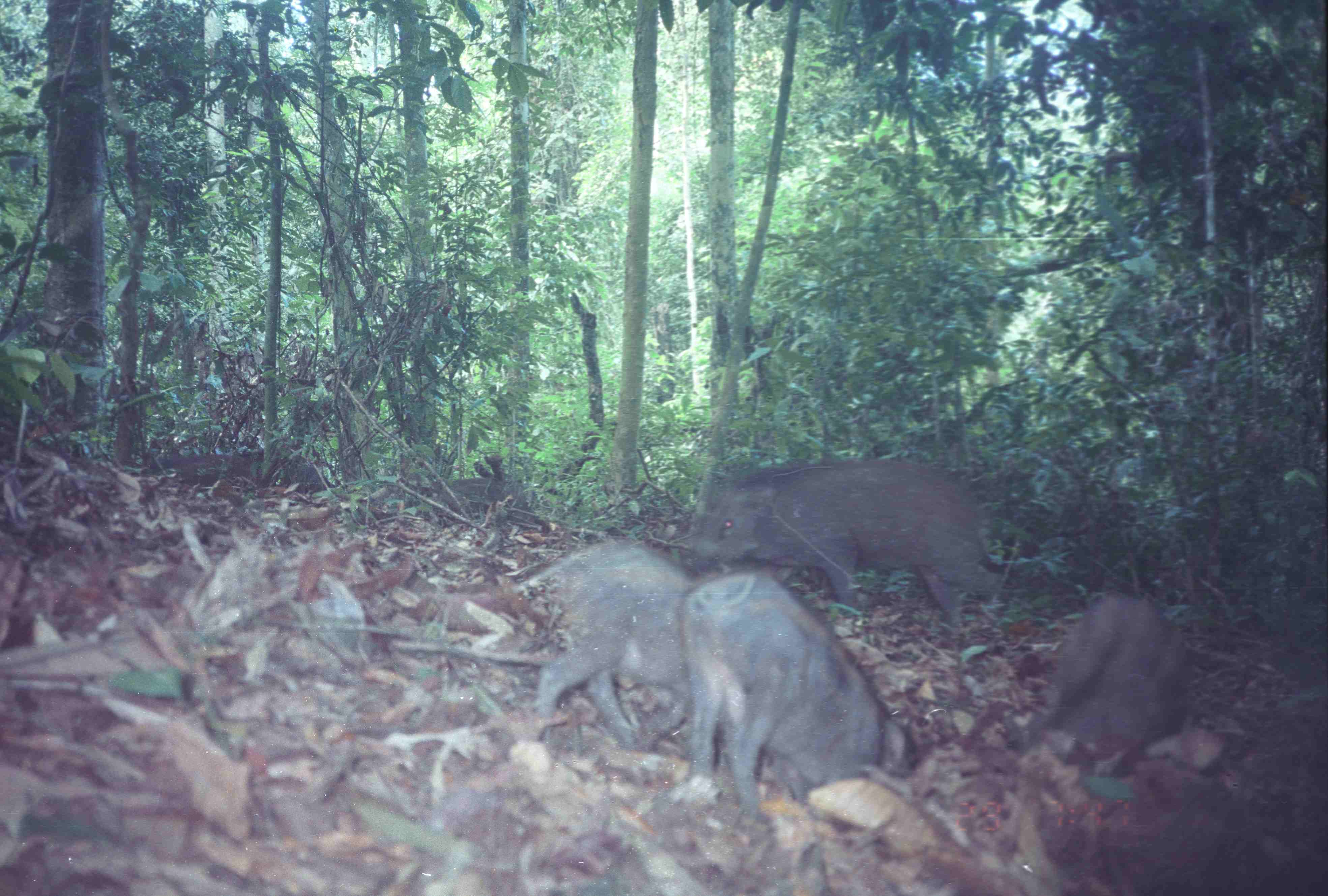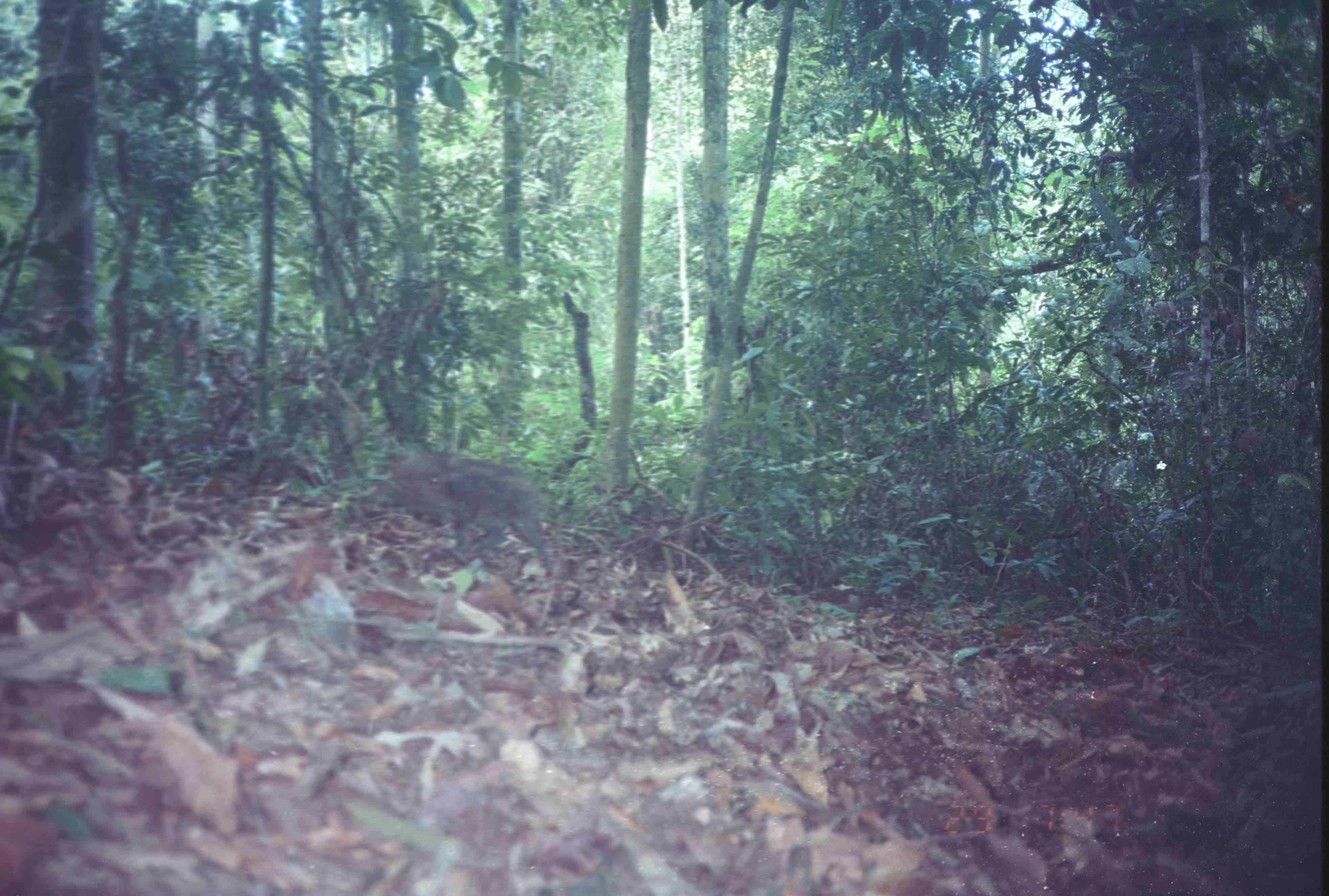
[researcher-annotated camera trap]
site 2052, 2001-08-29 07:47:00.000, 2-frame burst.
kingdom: Animalia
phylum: Chordata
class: Mammalia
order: Artiodactyla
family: Suidae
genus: Sus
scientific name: Sus scrofa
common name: wild boar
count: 7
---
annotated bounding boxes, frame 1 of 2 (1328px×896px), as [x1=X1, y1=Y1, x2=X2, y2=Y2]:
sus scrofa: [x1=674, y1=568, x2=916, y2=824]; [x1=676, y1=455, x2=1019, y2=623]; [x1=515, y1=538, x2=701, y2=750]; [x1=1025, y1=587, x2=1183, y2=772]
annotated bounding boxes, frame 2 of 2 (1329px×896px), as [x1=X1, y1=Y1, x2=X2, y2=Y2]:
sus scrofa: [x1=389, y1=450, x2=554, y2=578]